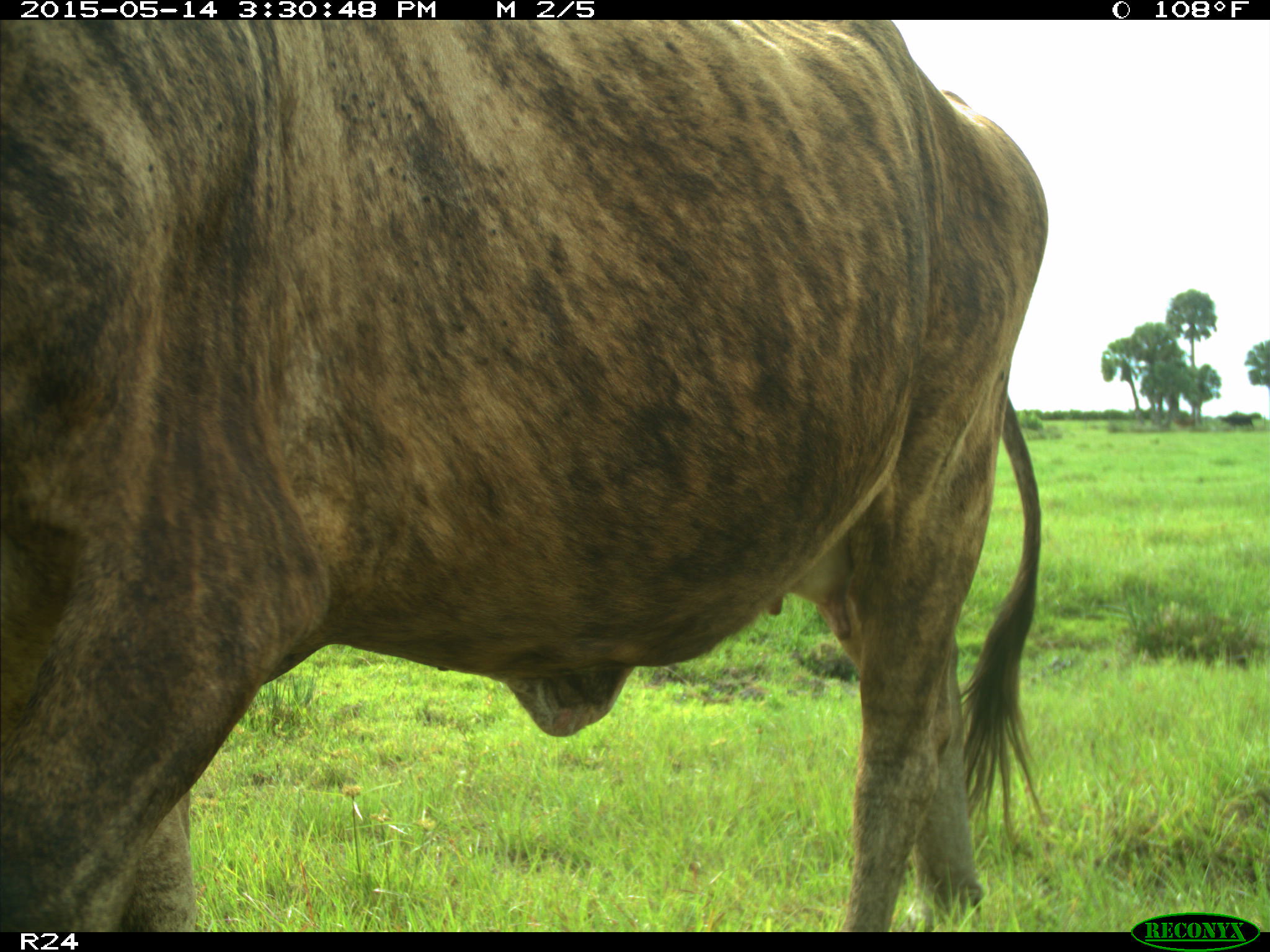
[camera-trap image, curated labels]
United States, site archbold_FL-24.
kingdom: Animalia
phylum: Chordata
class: Mammalia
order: Artiodactyla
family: Bovidae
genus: Bos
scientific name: Bos taurus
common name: domestic cow